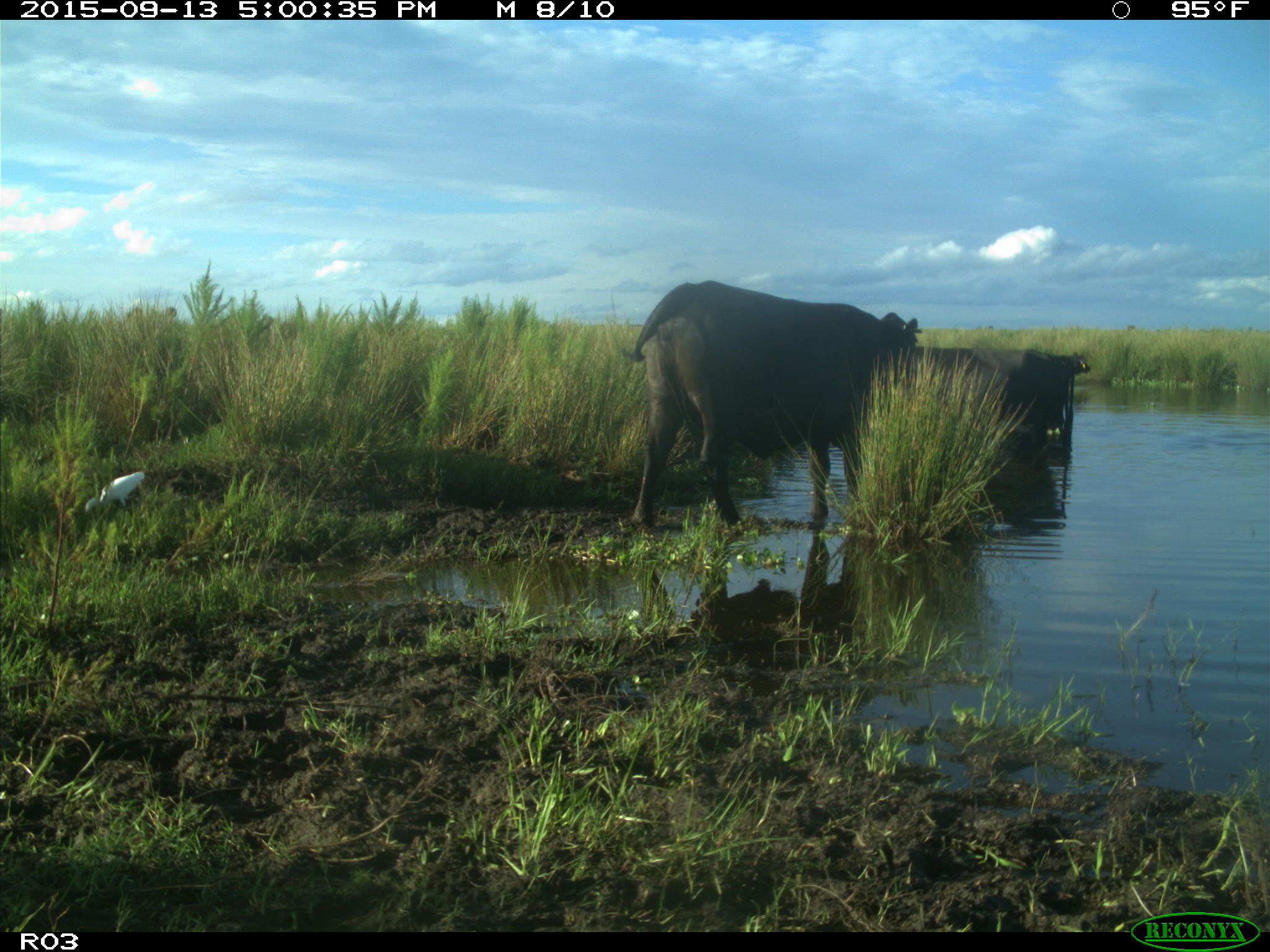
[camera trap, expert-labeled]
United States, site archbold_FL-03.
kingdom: Animalia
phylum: Chordata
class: Mammalia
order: Artiodactyla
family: Bovidae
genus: Bos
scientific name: Bos taurus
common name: domestic cow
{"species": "Bos taurus (domestic cow)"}